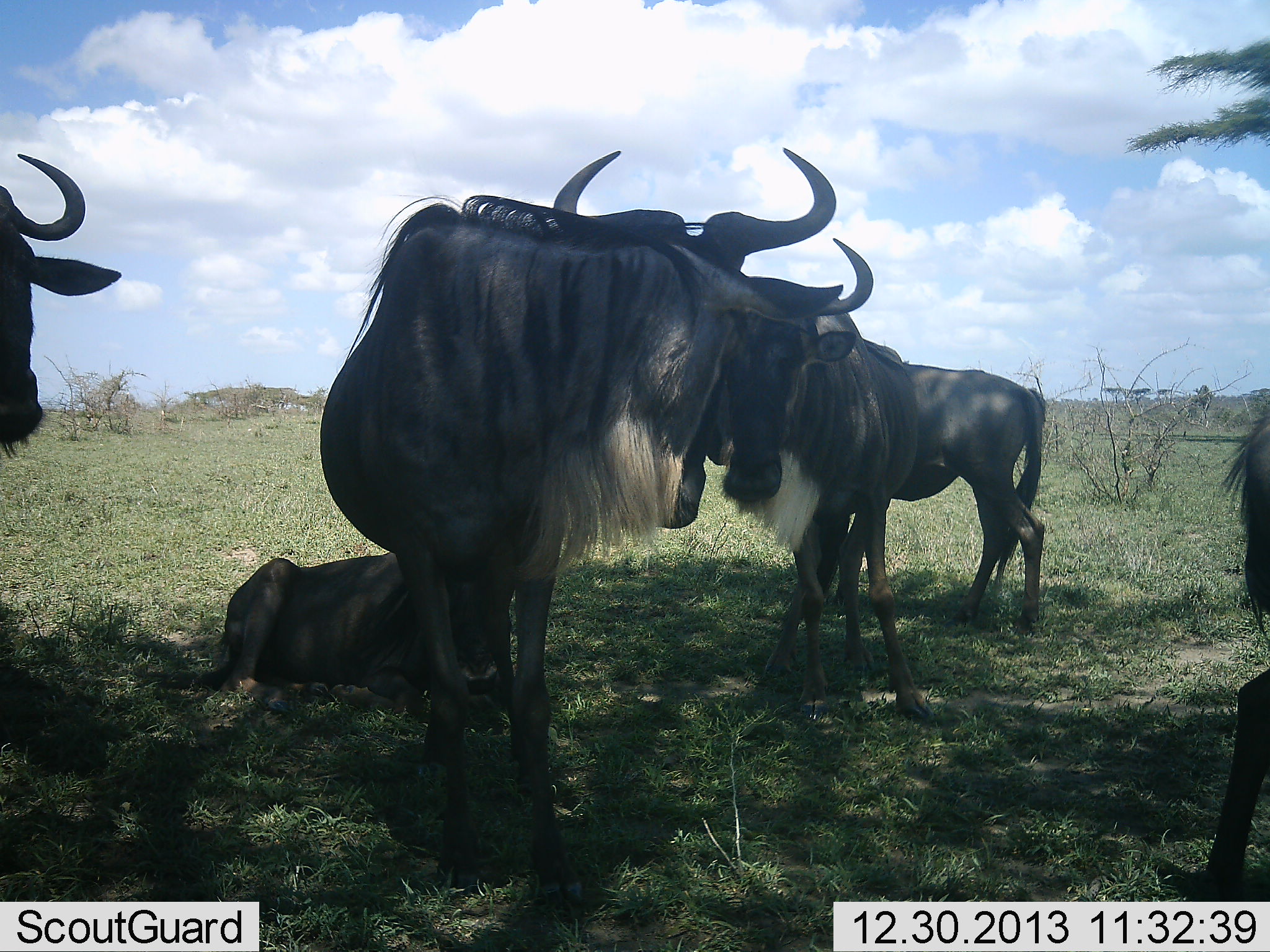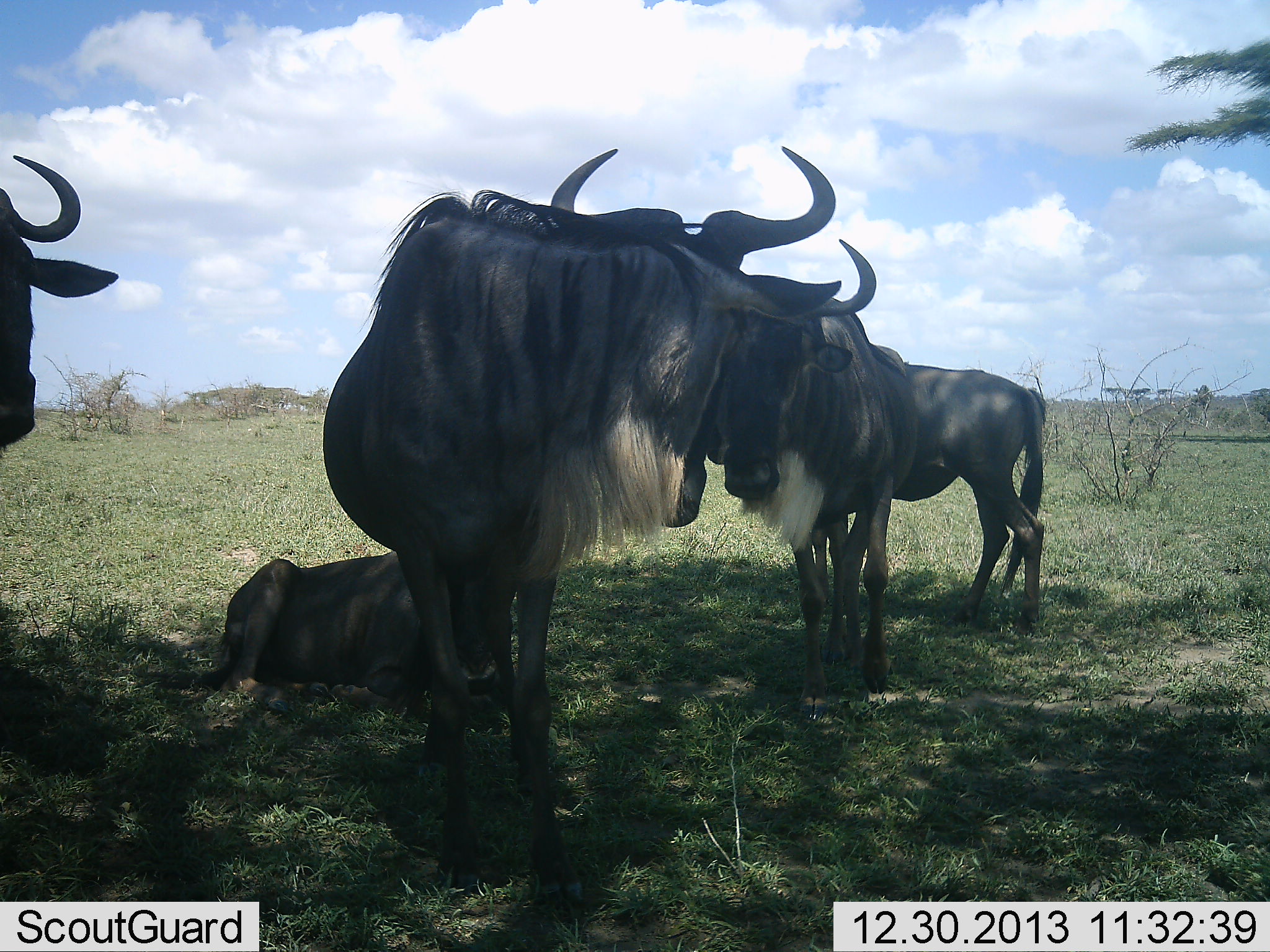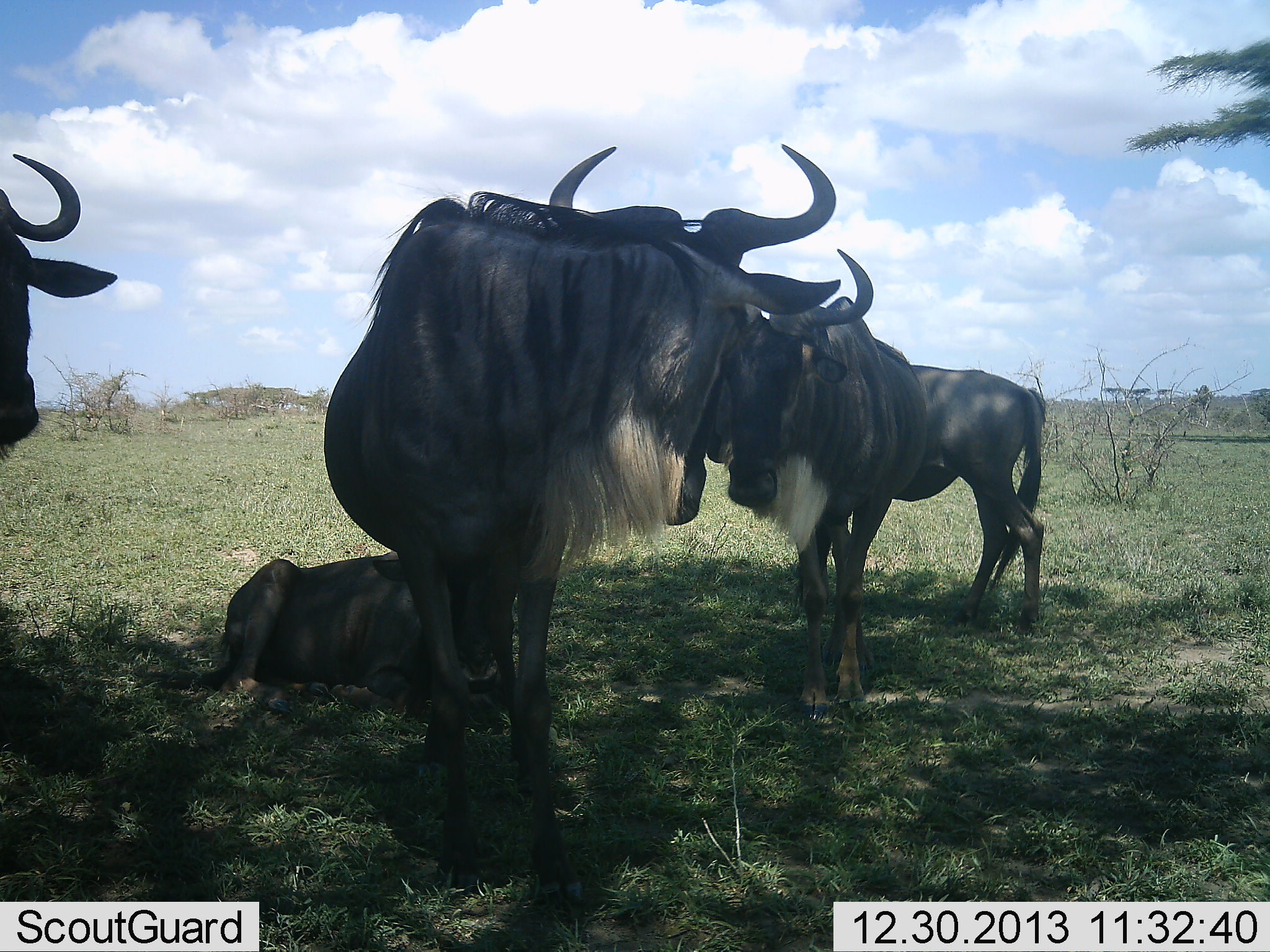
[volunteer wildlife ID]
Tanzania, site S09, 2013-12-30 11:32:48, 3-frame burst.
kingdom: Animalia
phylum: Chordata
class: Mammalia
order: Artiodactyla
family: Bovidae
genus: Connochaetes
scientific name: Connochaetes taurinus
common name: blue wildebeest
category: wildebeest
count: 6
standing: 100%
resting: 90%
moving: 10%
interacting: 30%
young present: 30%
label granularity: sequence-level